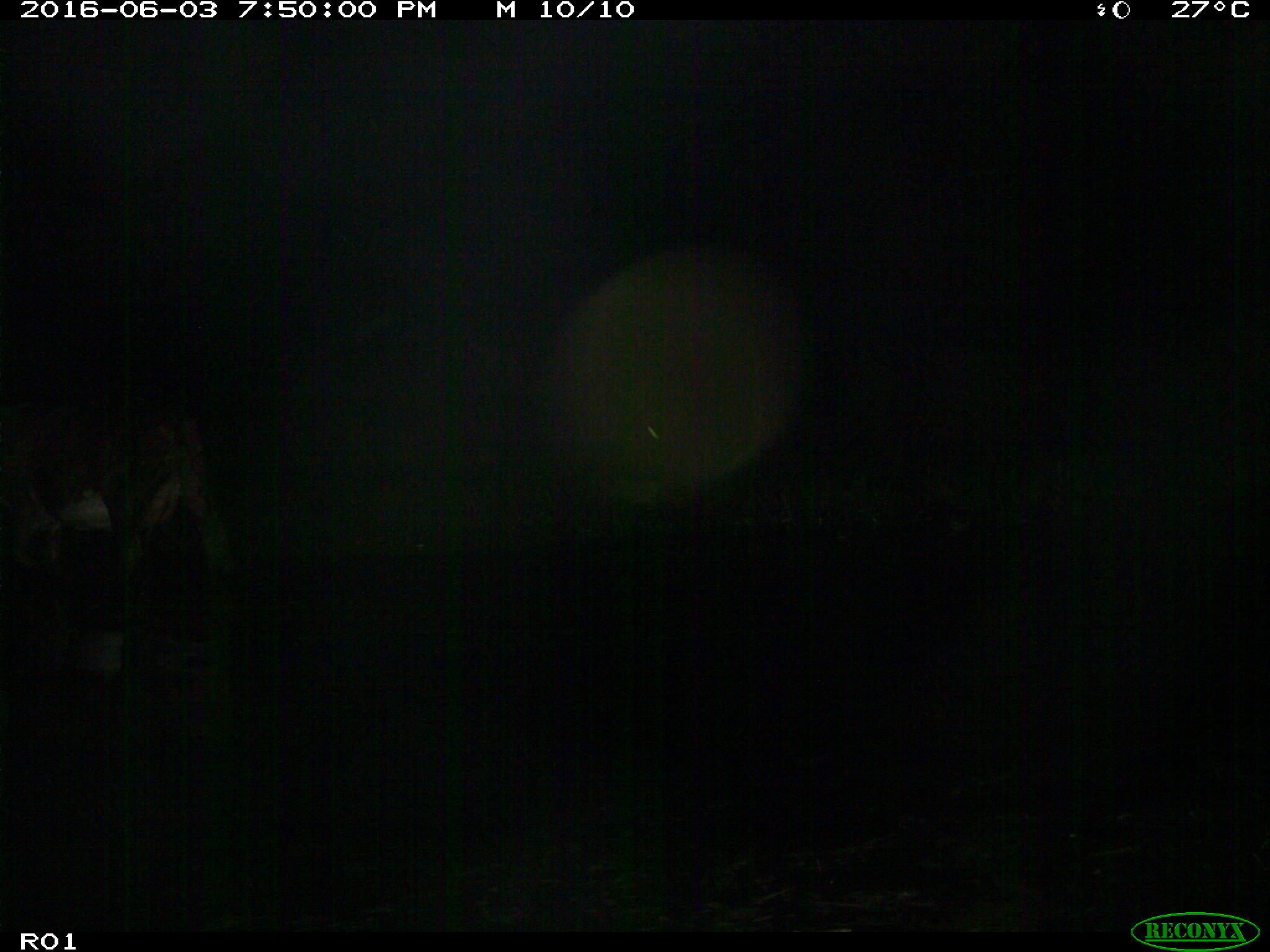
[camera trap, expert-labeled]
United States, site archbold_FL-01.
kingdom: Animalia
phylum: Chordata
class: Mammalia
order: Artiodactyla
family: Bovidae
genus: Bos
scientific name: Bos taurus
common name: domestic cow